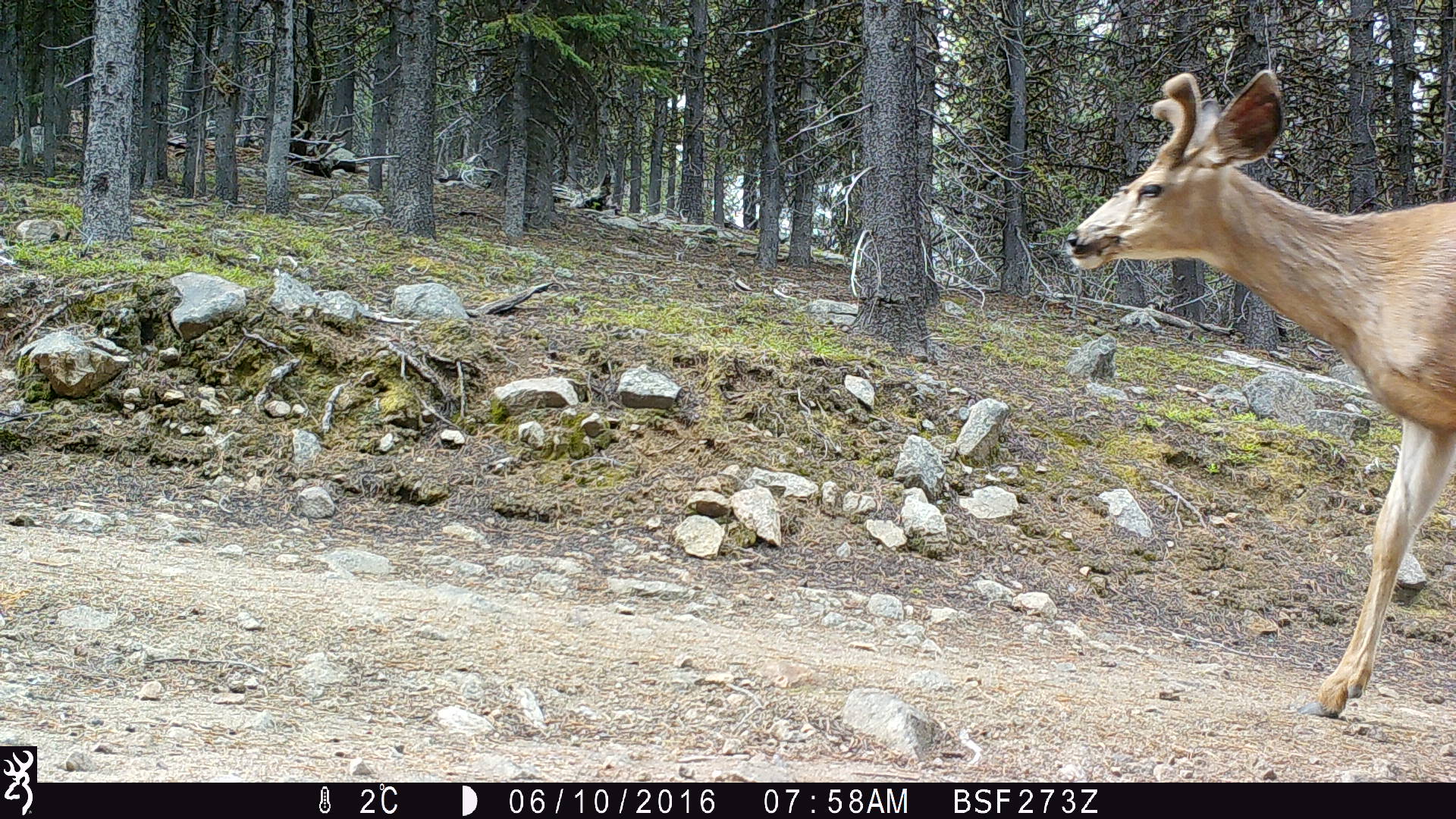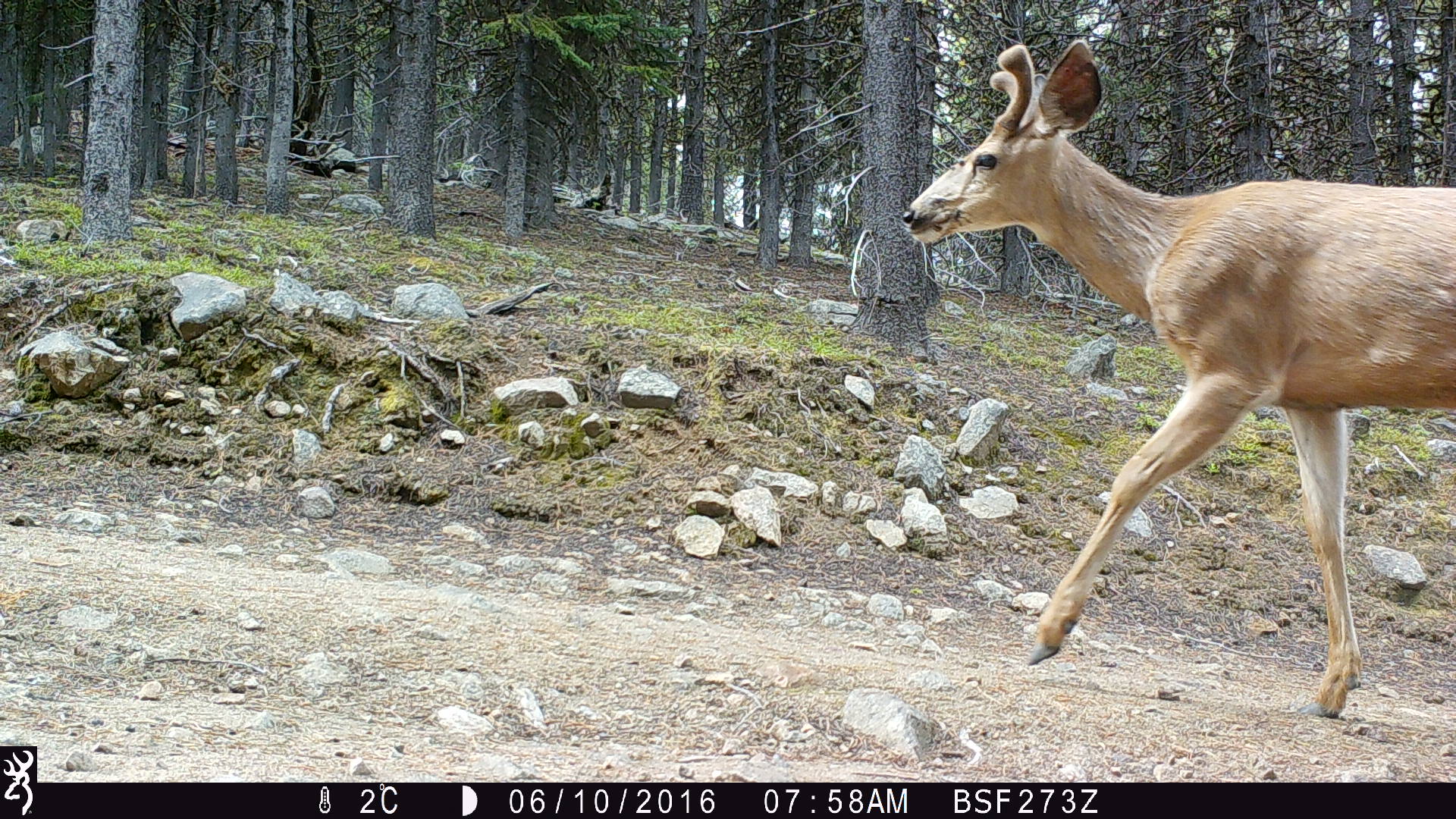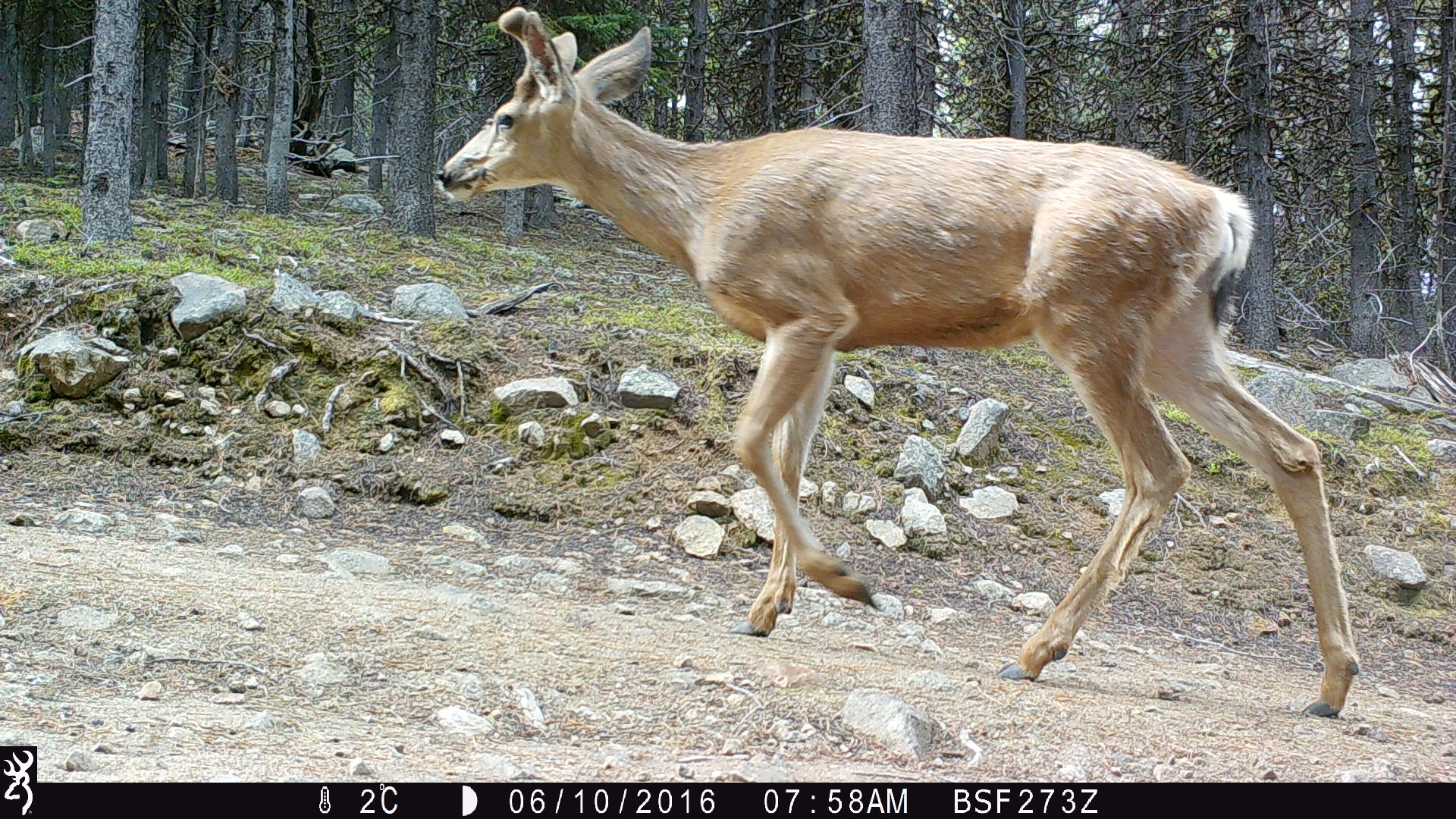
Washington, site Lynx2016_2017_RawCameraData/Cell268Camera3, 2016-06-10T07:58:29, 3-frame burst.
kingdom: Animalia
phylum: Chordata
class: Mammalia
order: Artiodactyla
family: Cervidae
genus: Odocoileus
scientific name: Odocoileus hemionus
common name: mule deer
Odocoileus hemionus (mule deer). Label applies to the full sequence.